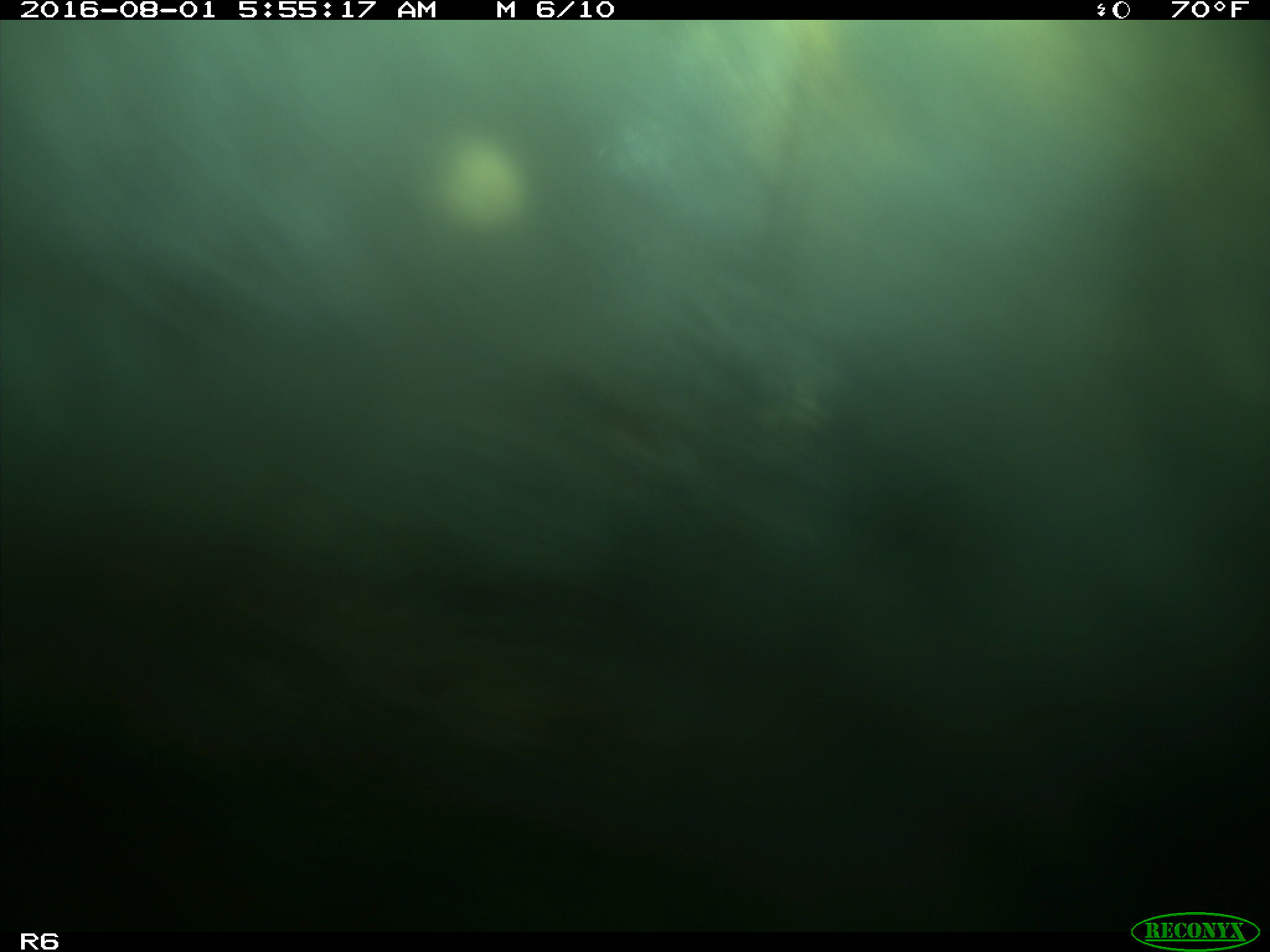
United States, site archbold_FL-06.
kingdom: Animalia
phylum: Chordata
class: Mammalia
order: Artiodactyla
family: Bovidae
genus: Bos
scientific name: Bos taurus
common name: domestic cow